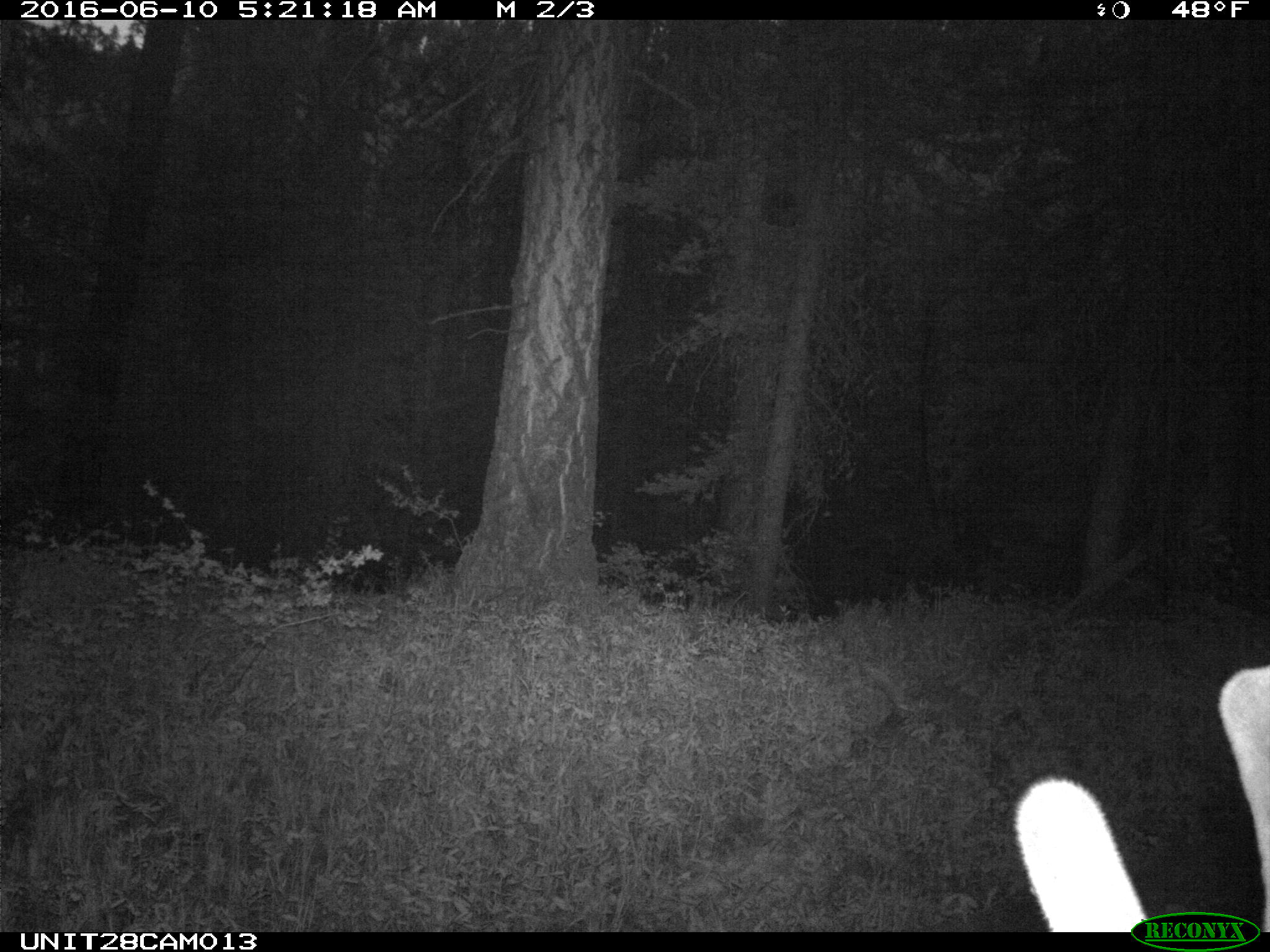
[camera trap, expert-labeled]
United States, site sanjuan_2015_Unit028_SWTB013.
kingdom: Animalia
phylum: Chordata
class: Mammalia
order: Artiodactyla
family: Cervidae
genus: Cervus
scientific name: Cervus elaphus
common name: red deer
Cervus elaphus (red deer).